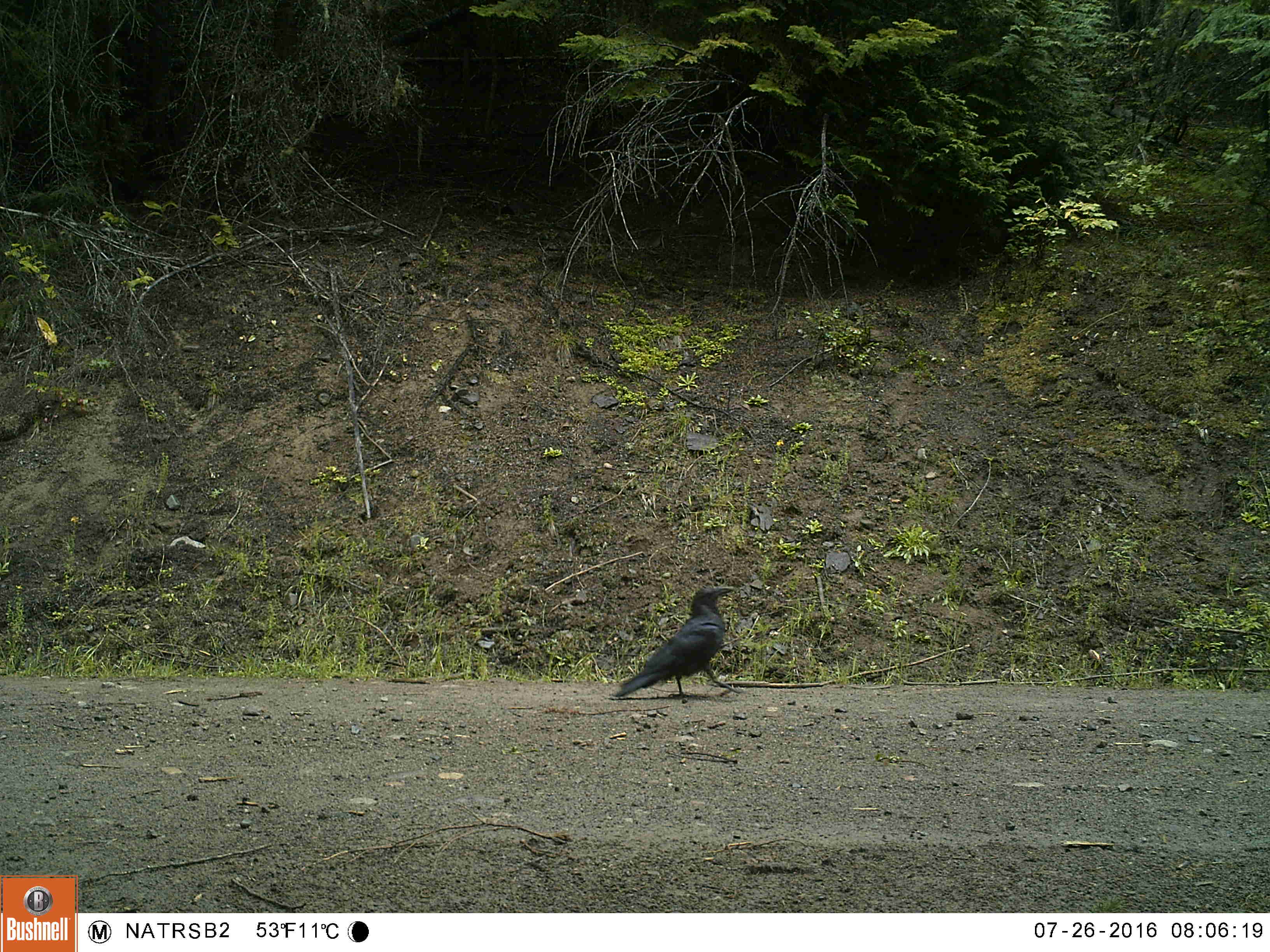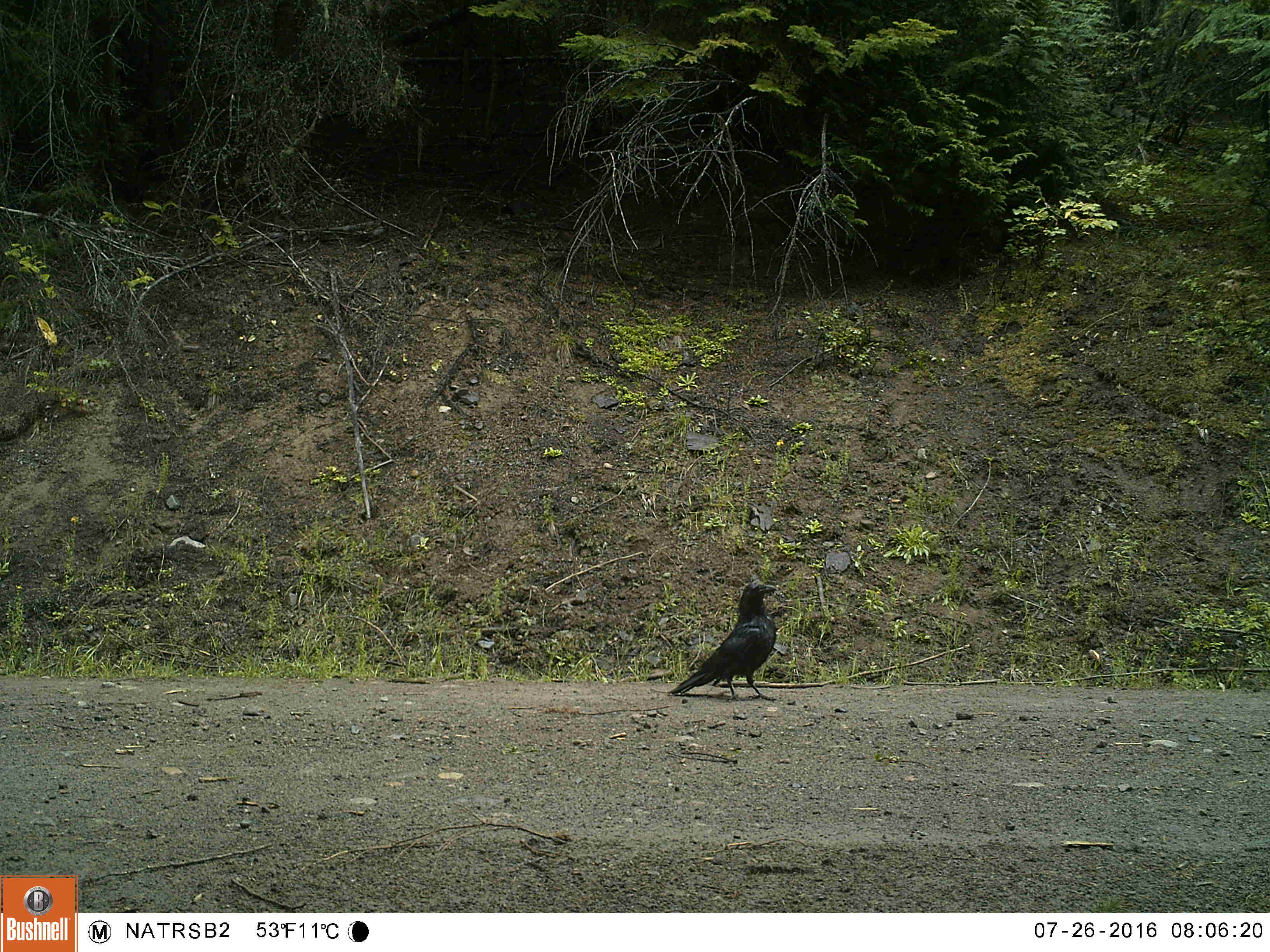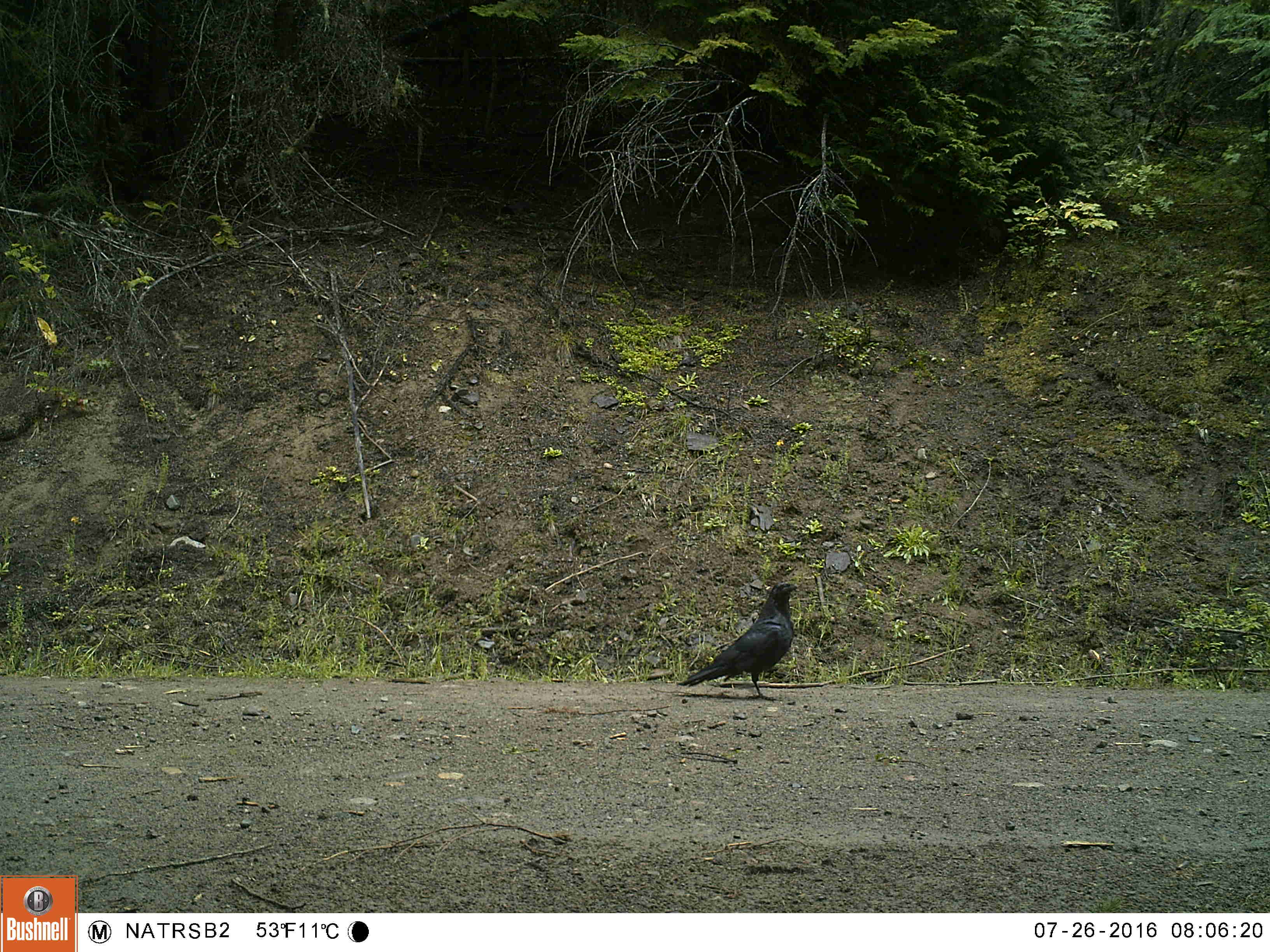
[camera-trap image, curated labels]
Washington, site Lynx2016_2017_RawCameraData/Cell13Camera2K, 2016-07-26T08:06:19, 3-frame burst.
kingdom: Animalia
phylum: Chordata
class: Aves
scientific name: Aves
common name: birds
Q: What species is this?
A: Aves (birds).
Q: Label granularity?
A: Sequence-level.